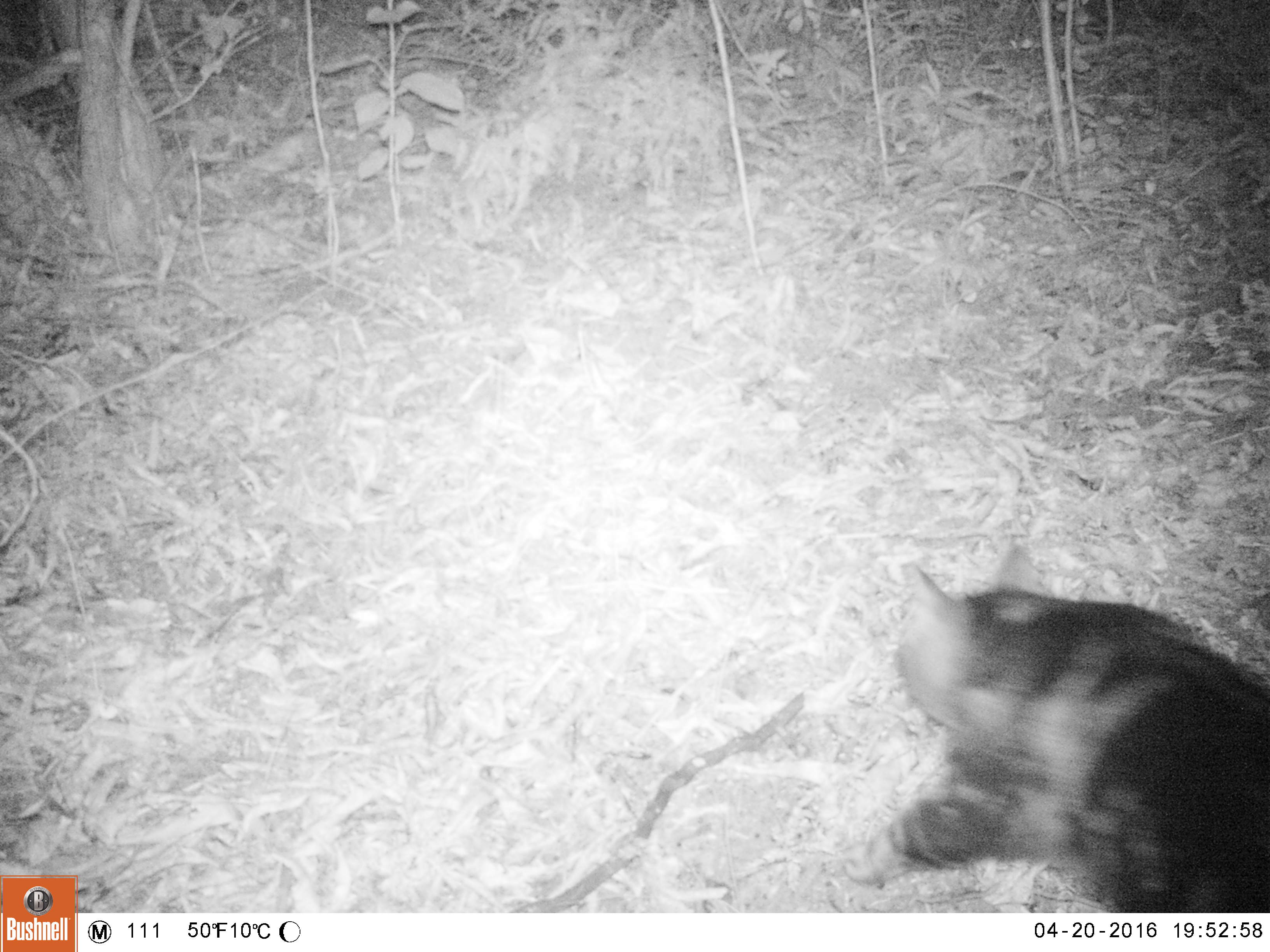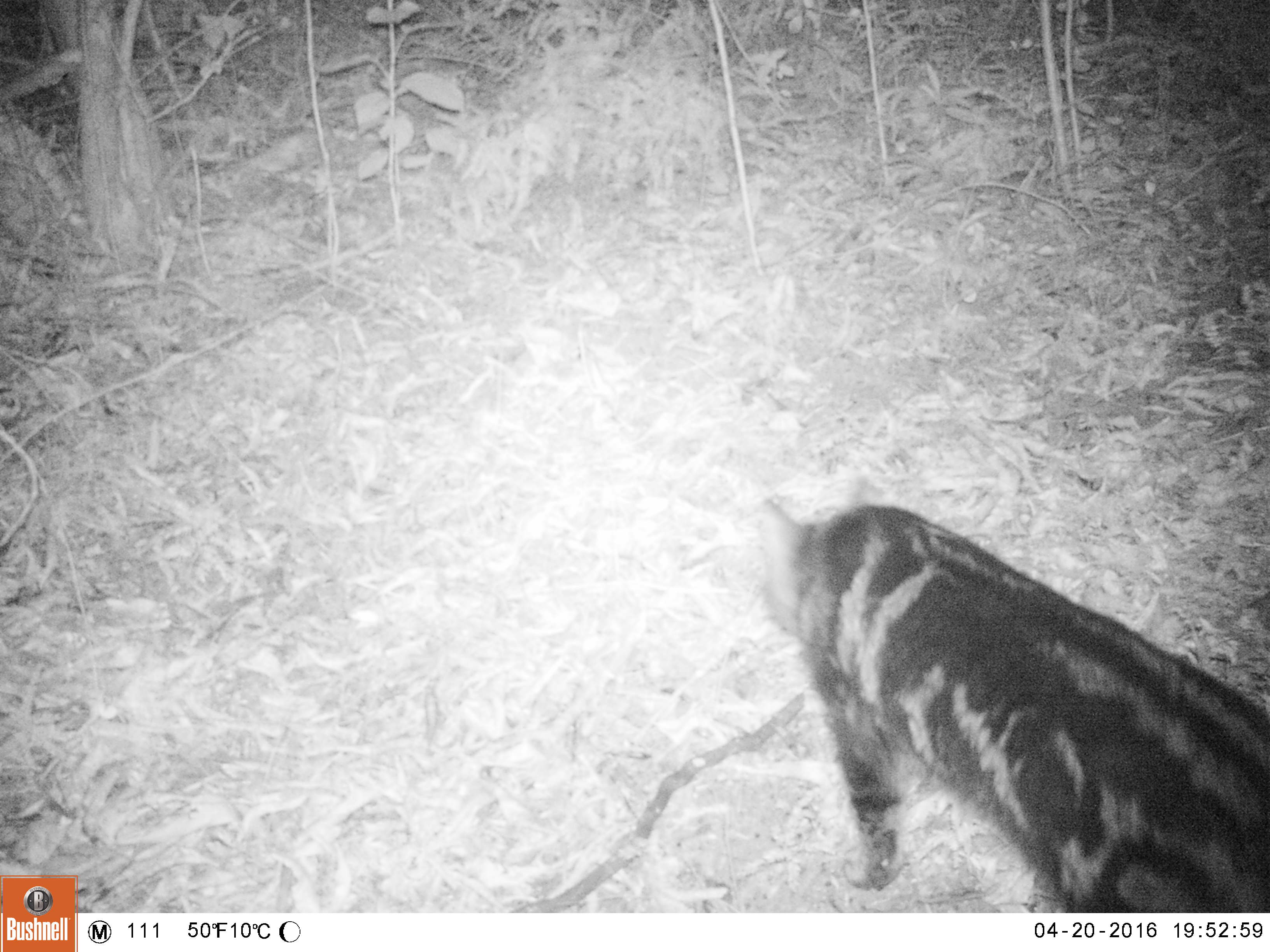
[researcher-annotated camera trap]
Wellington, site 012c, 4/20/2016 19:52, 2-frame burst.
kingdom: Animalia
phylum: Chordata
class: Mammalia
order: Carnivora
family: Felidae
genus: Felis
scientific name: Felis catus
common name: cat